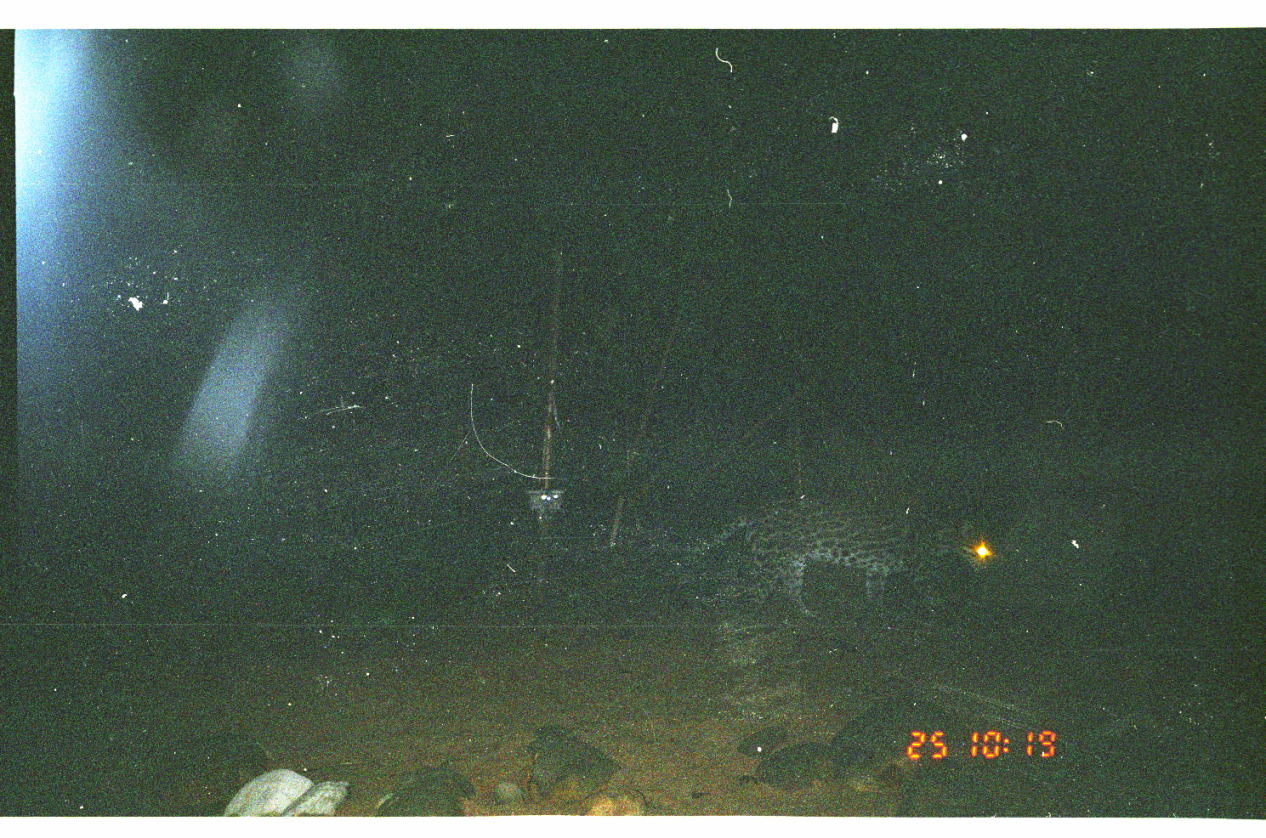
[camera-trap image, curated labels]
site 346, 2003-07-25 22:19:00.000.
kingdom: Animalia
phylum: Chordata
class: Mammalia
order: Carnivora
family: Felidae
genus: Leopardus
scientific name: Leopardus pardalis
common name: ocelot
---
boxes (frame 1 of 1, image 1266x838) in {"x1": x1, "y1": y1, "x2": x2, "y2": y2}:
leopardus pardalis: {"x1": 665, "y1": 497, "x2": 998, "y2": 619}